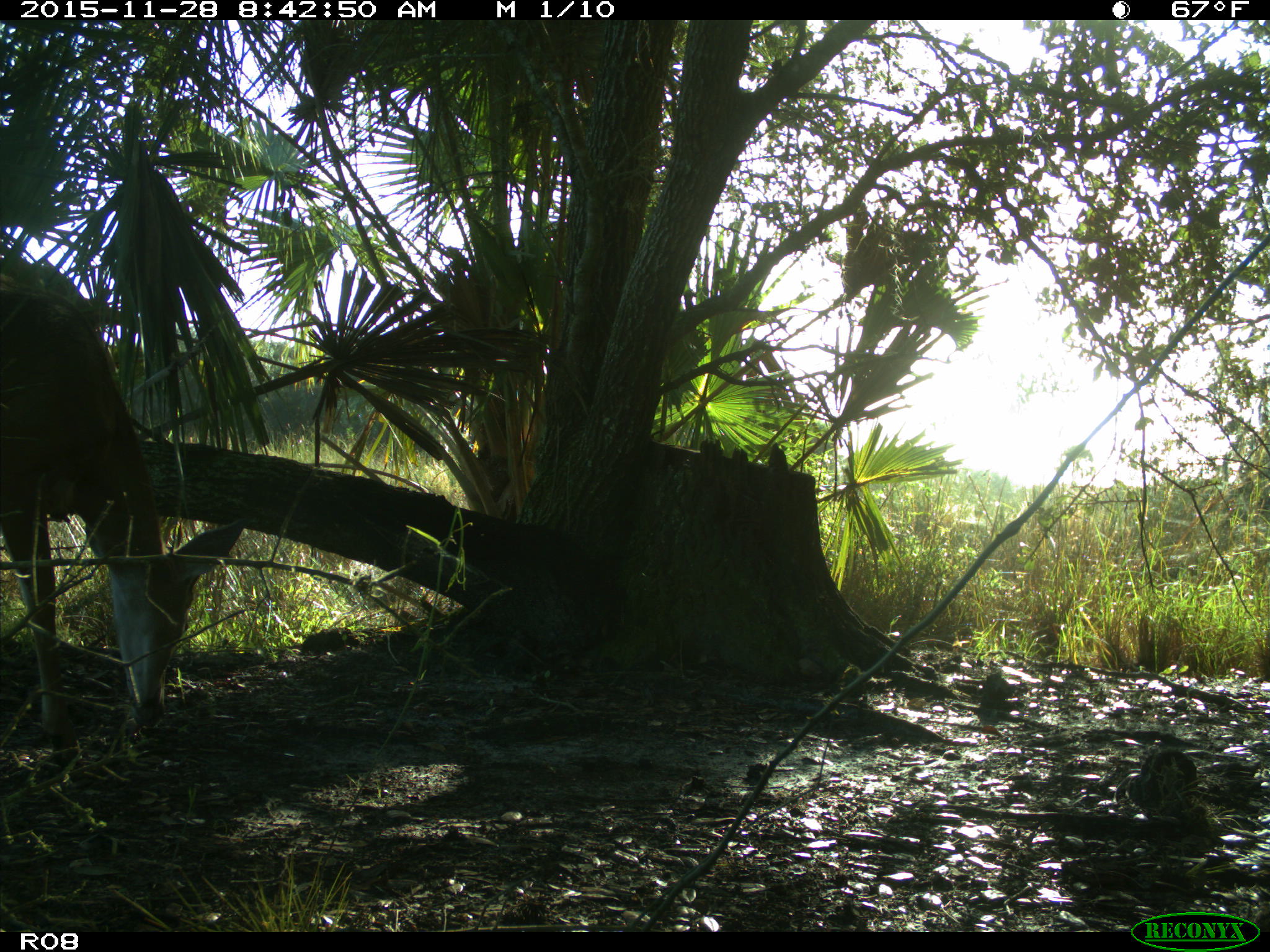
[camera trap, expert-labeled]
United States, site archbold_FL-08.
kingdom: Animalia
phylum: Chordata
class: Mammalia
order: Artiodactyla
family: Cervidae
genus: Odocoileus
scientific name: Odocoileus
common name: deer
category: unidentified deer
Unidentified deer (deer) (Odocoileus).